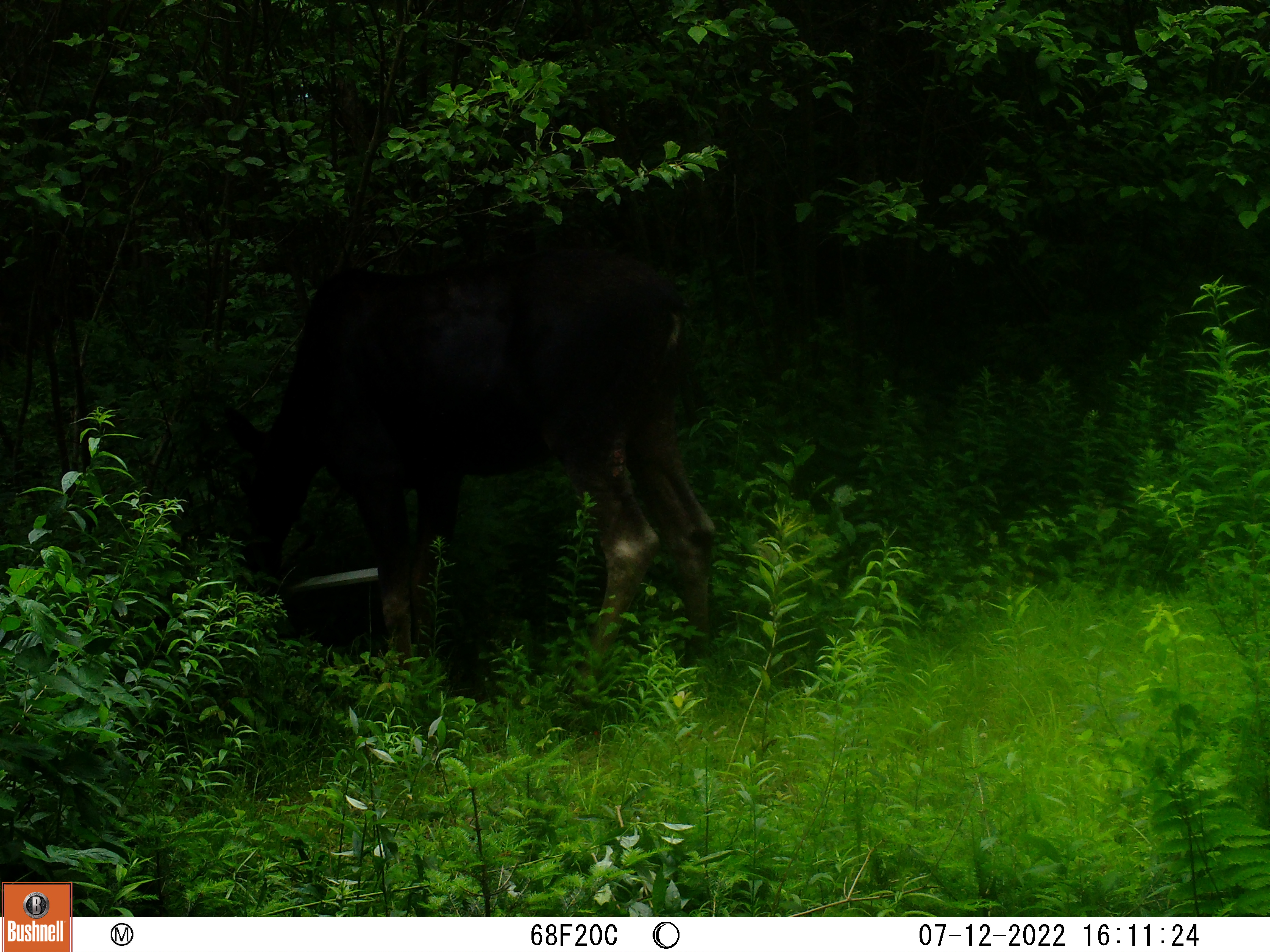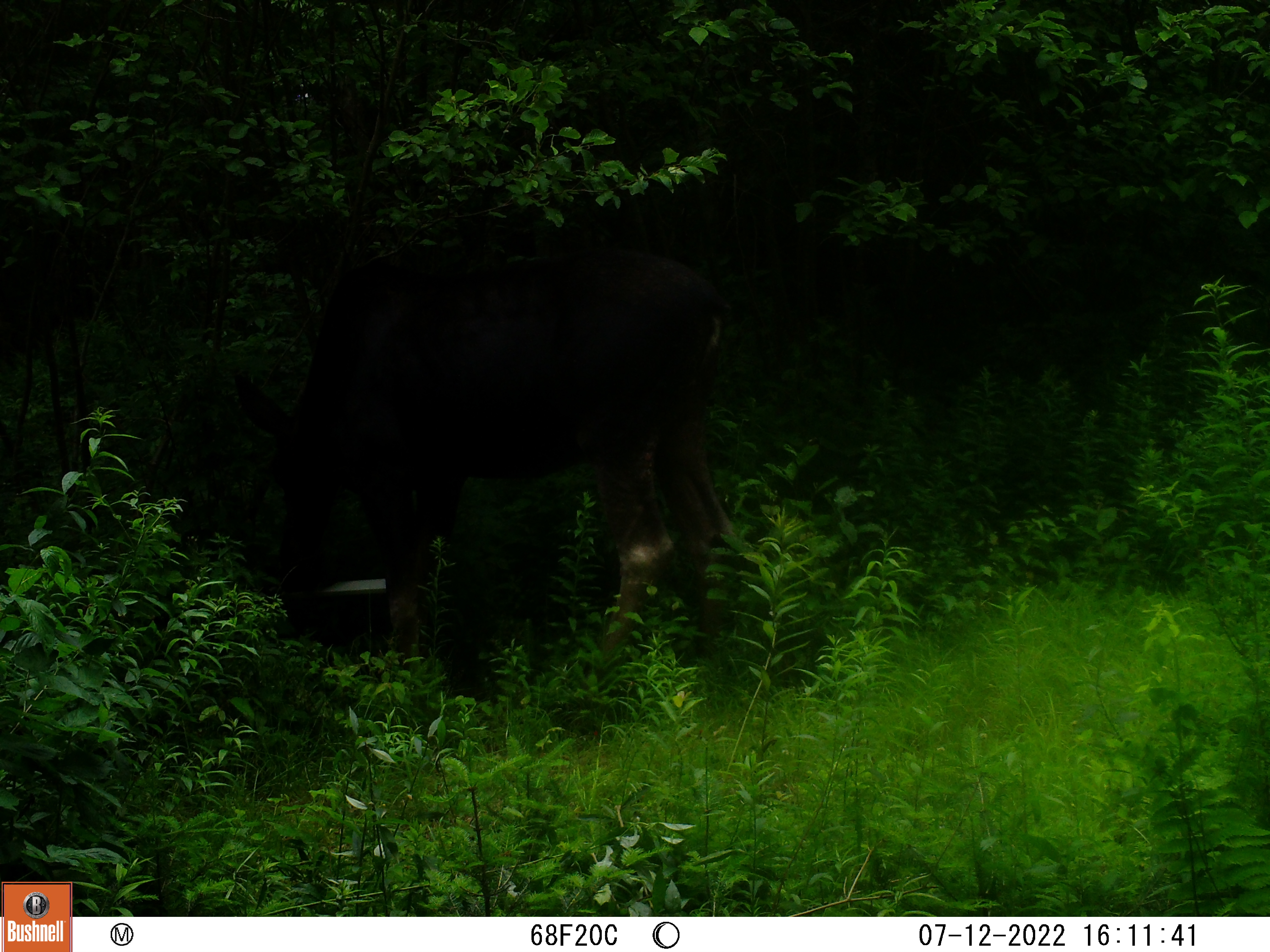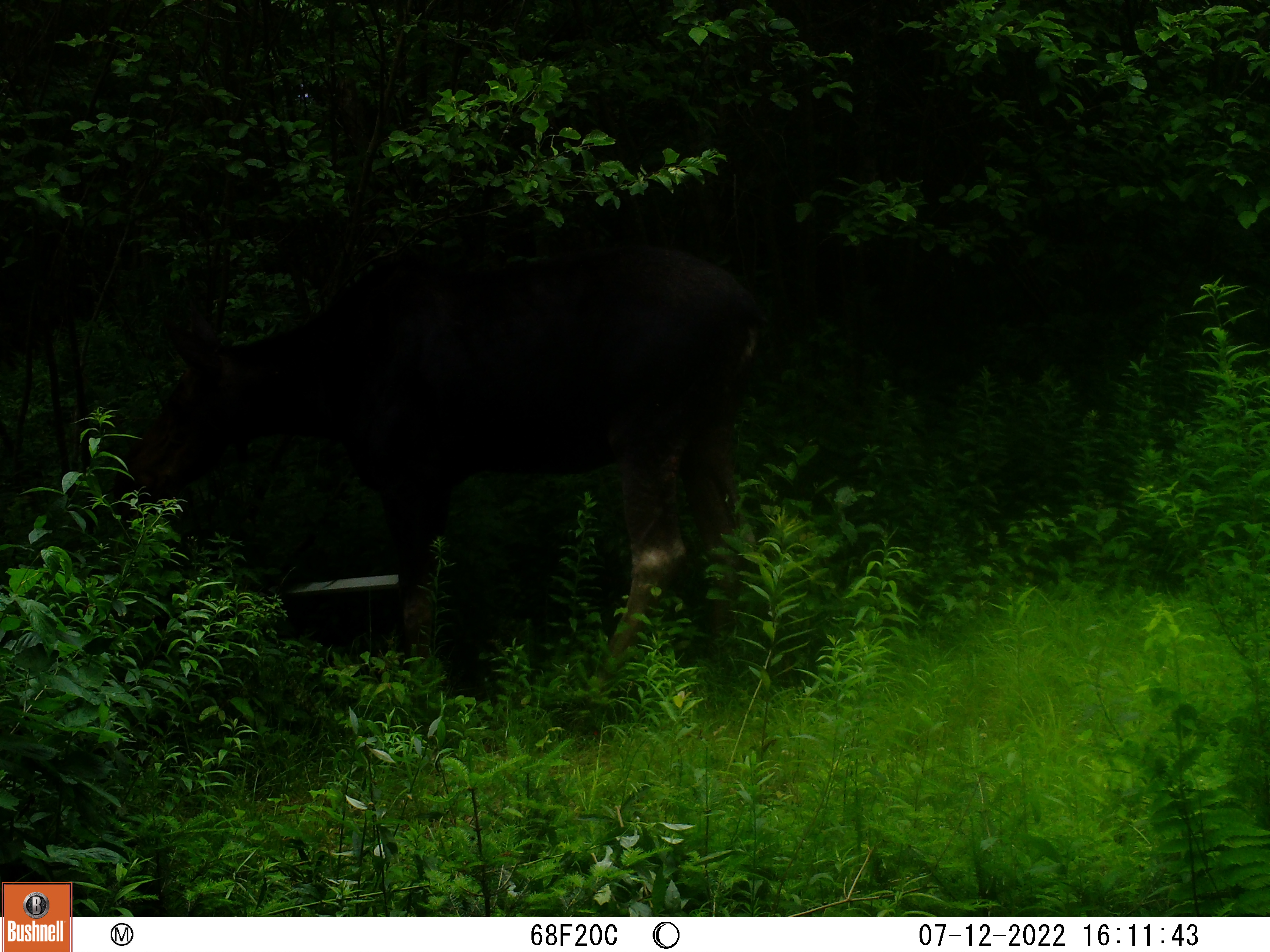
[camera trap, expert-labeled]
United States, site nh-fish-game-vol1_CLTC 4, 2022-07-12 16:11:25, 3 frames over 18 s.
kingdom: Animalia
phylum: Chordata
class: Mammalia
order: Artiodactyla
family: Cervidae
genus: Alces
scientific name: Alces alces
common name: moose